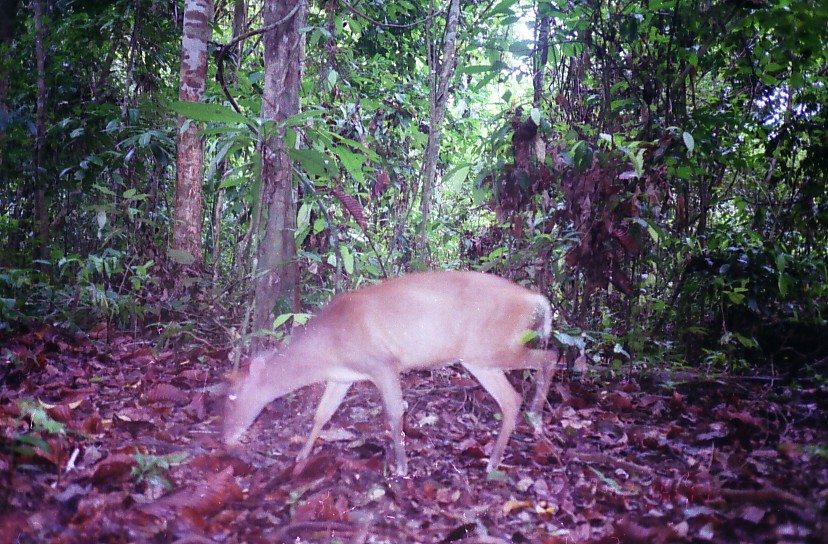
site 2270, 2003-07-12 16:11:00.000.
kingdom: Animalia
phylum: Chordata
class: Mammalia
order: Artiodactyla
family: Cervidae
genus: Muntiacus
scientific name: Muntiacus muntjak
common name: southern red muntjac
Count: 1.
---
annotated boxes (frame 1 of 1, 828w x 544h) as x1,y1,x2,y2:
muntiacus muntjak: 218,271,559,482